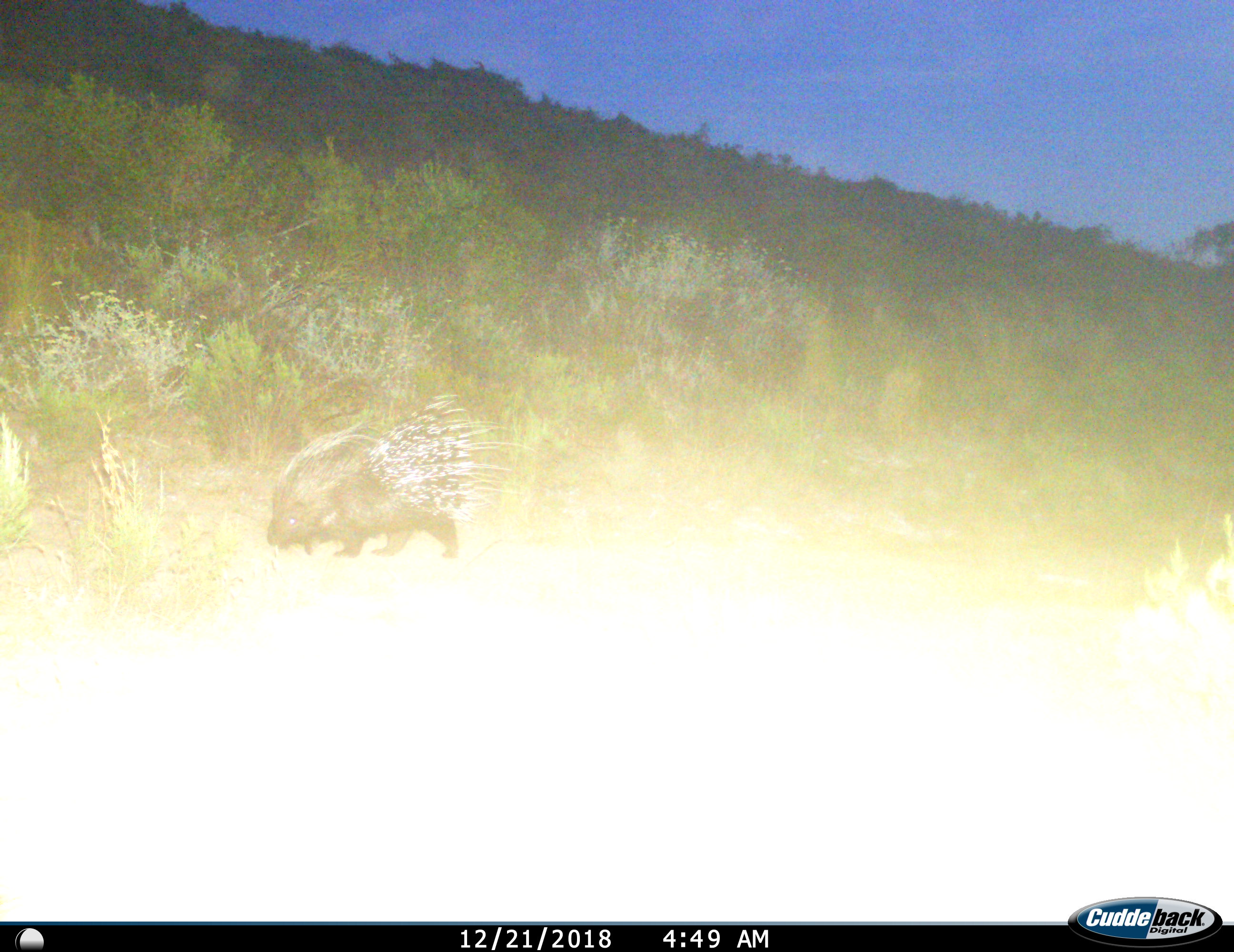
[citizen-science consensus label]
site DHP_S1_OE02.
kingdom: Animalia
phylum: Chordata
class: Mammalia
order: Rodentia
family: Hystricidae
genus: Hystrix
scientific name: Hystrix cristata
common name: crested porcupine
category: porcupine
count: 1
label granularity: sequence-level